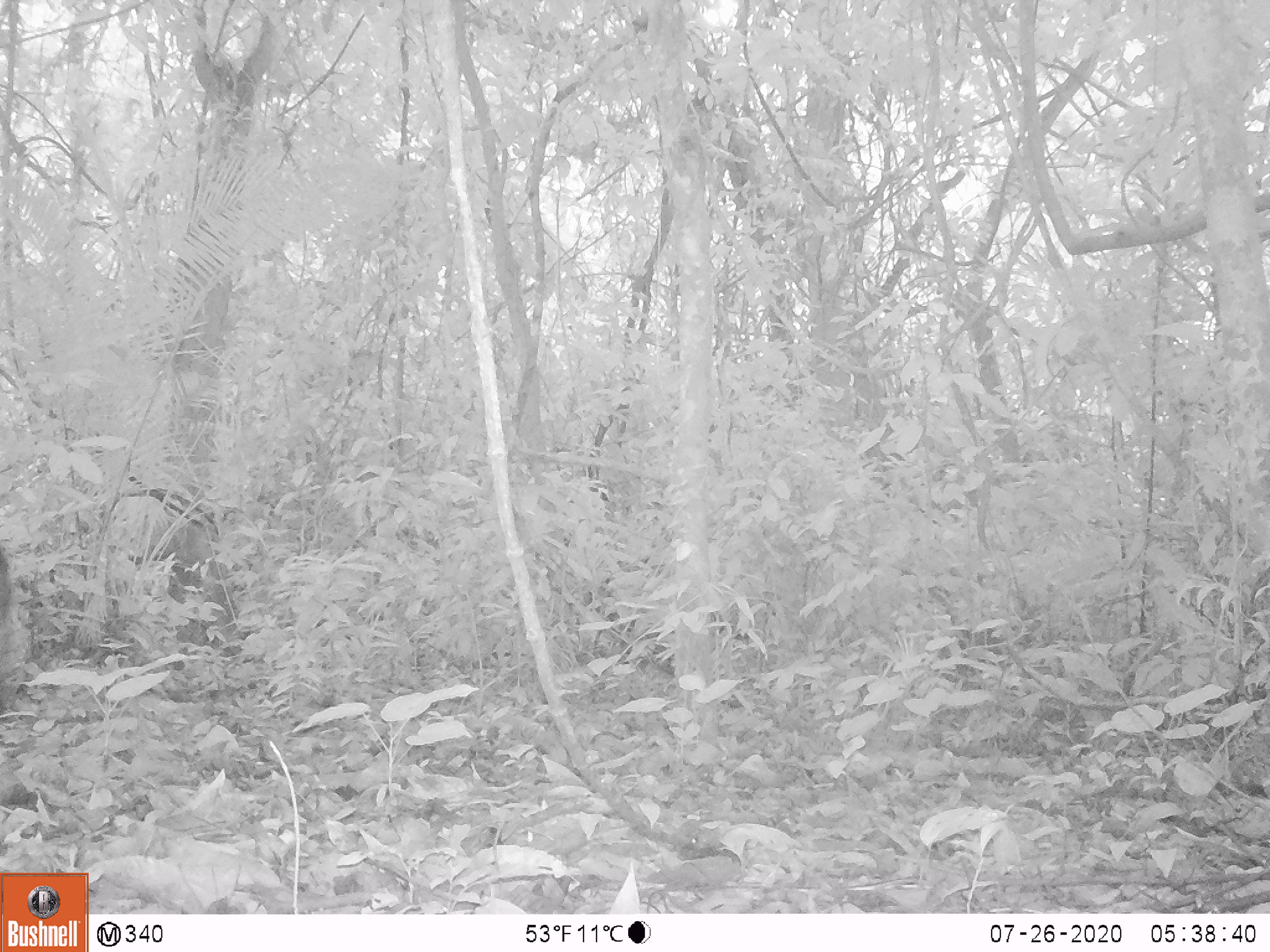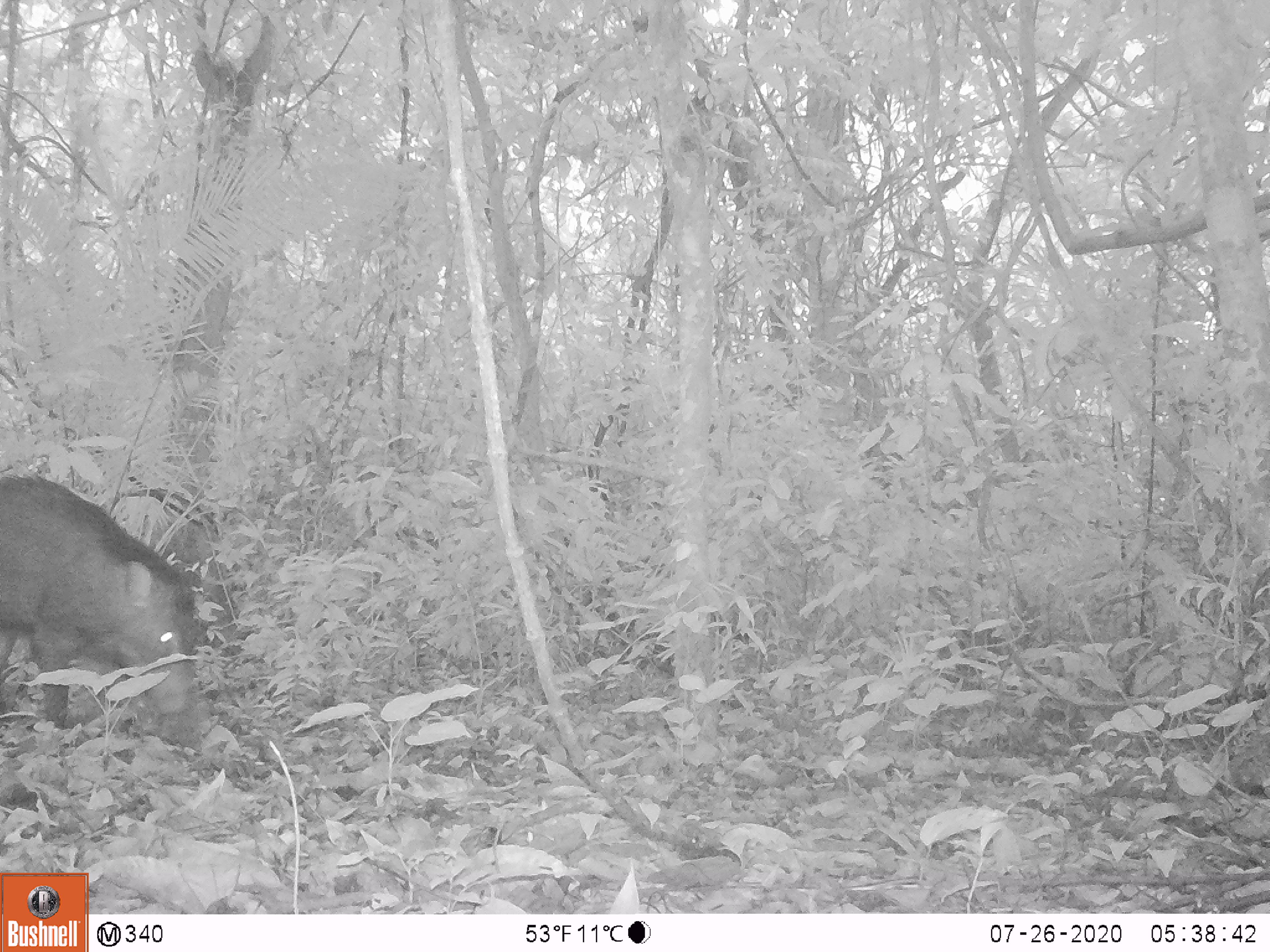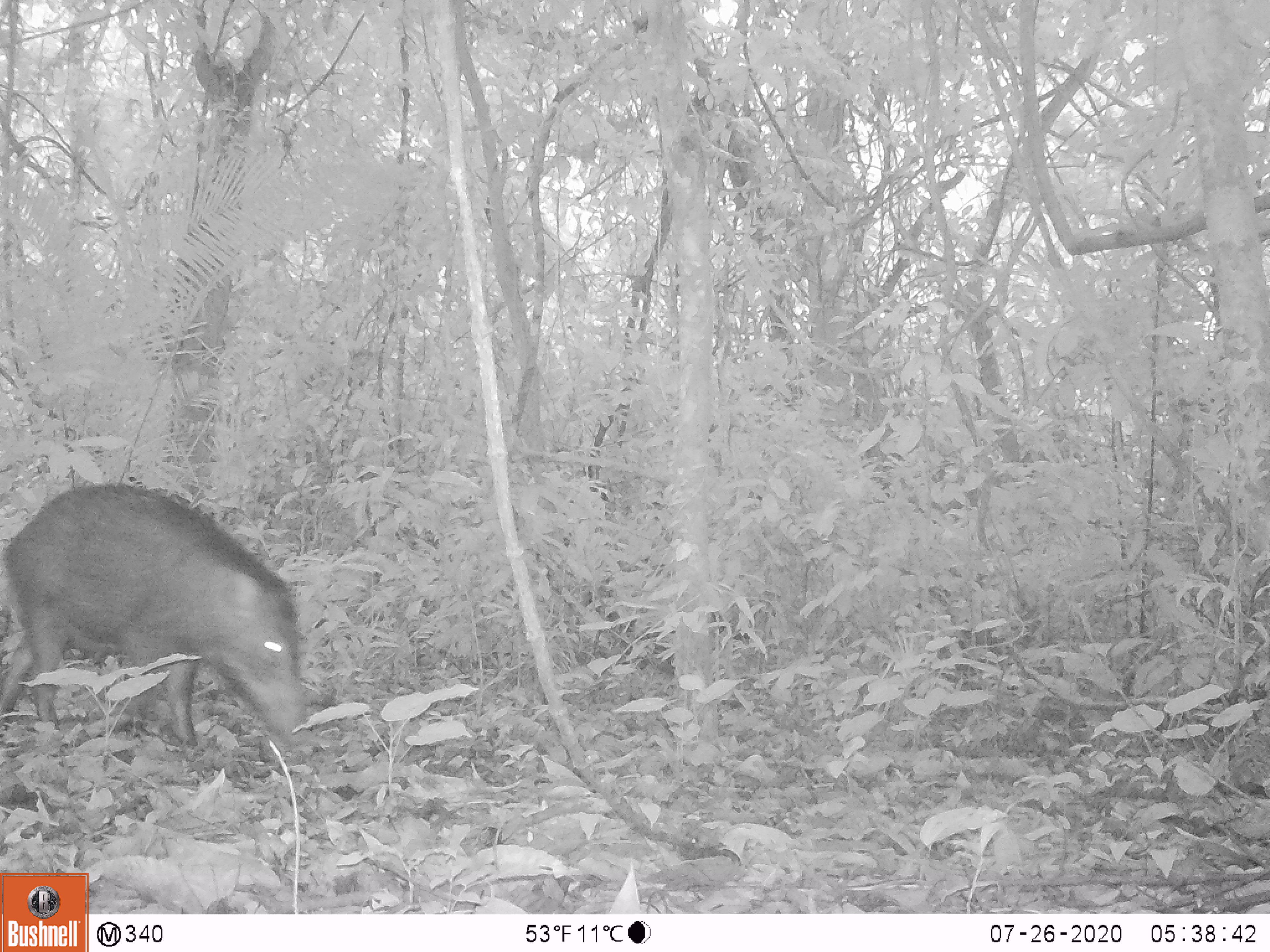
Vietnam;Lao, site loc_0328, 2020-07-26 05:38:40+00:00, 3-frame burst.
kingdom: Animalia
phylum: Chordata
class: Mammalia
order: Artiodactyla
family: Suidae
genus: Sus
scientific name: Sus scrofa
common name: eurasian wild pig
Eurasian wild pig (Sus scrofa). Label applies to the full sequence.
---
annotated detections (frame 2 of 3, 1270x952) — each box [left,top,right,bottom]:
eurasian wild pig: [0,468,200,745]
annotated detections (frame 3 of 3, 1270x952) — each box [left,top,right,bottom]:
eurasian wild pig: [0,480,314,751]